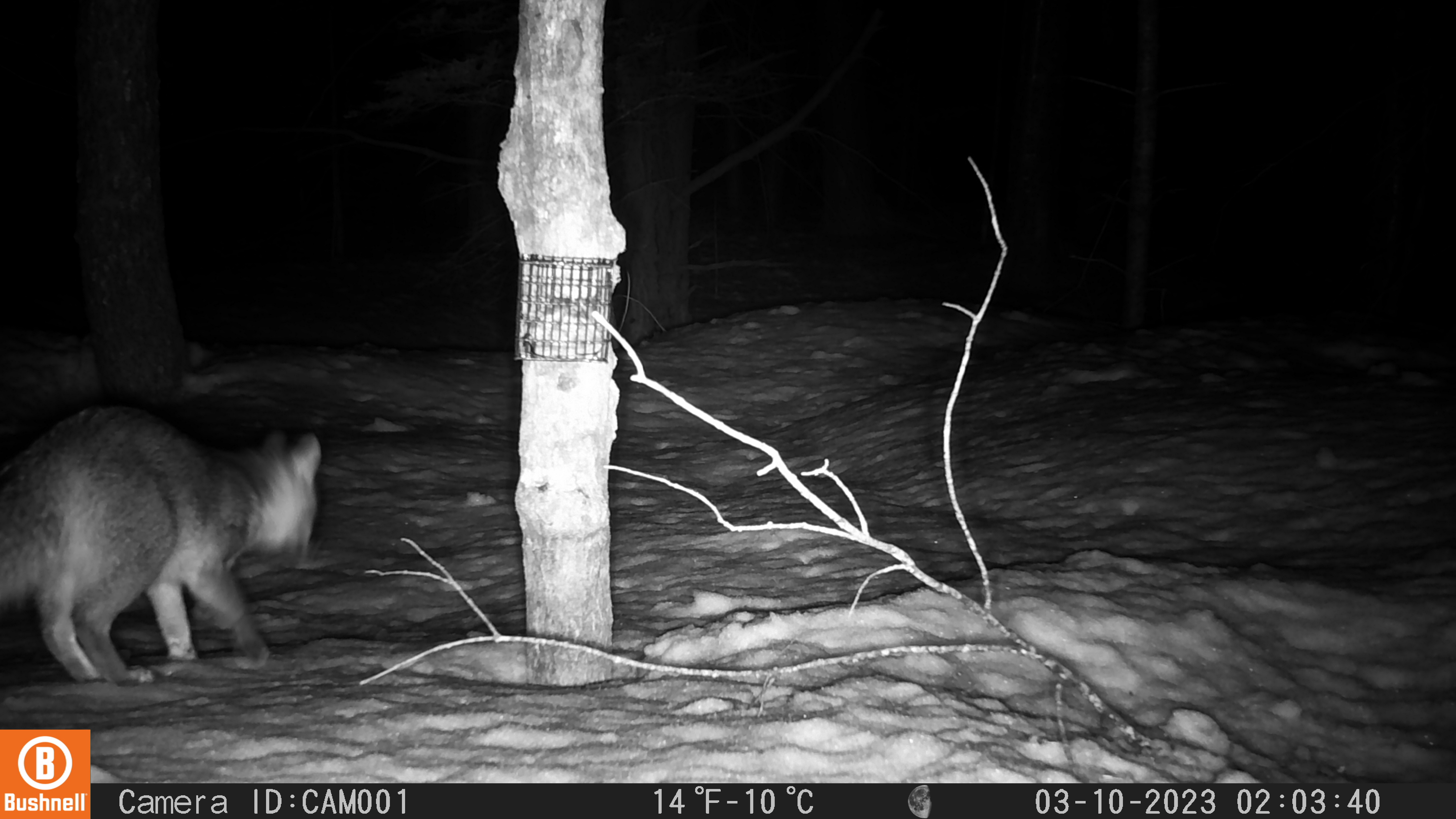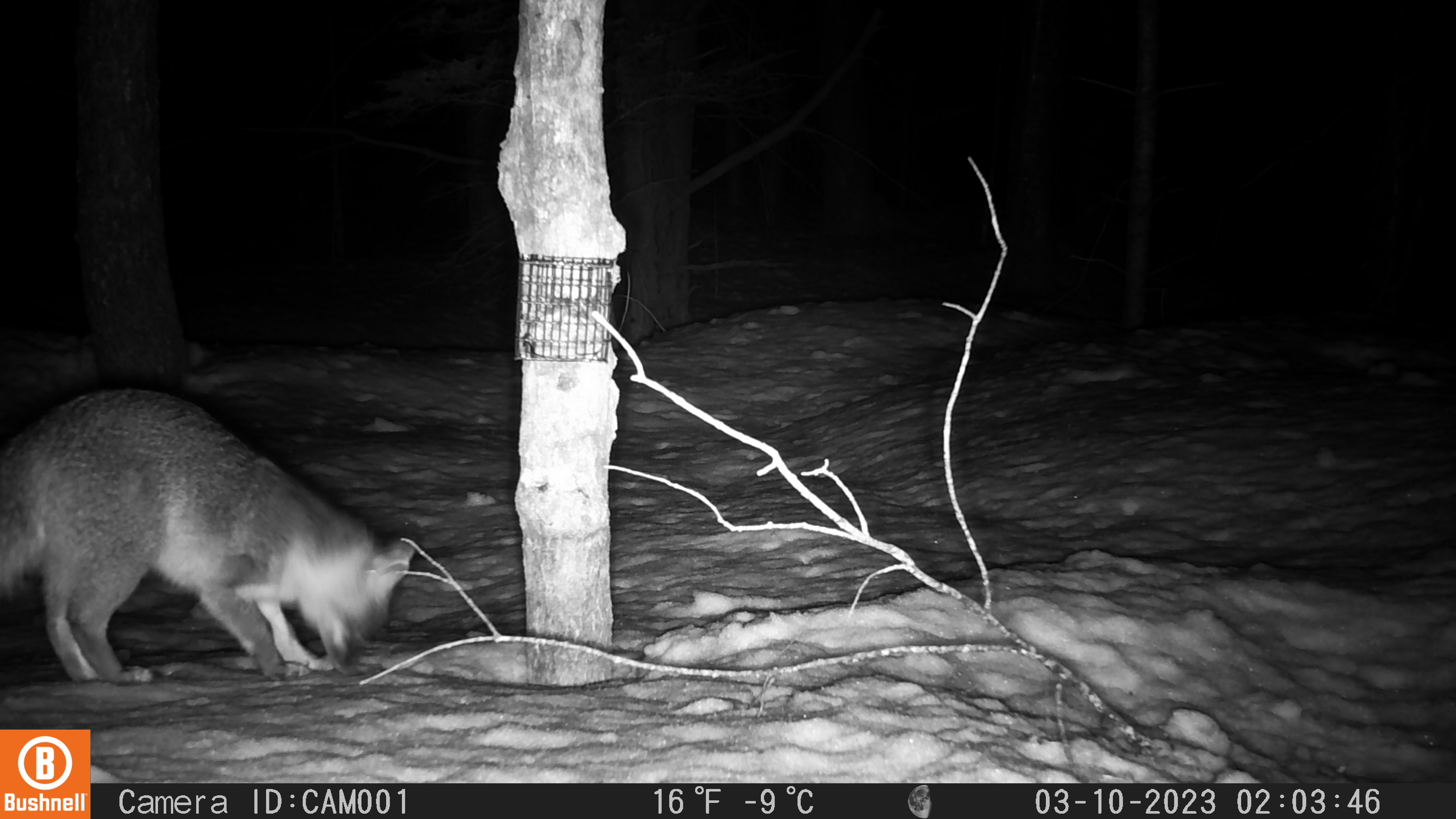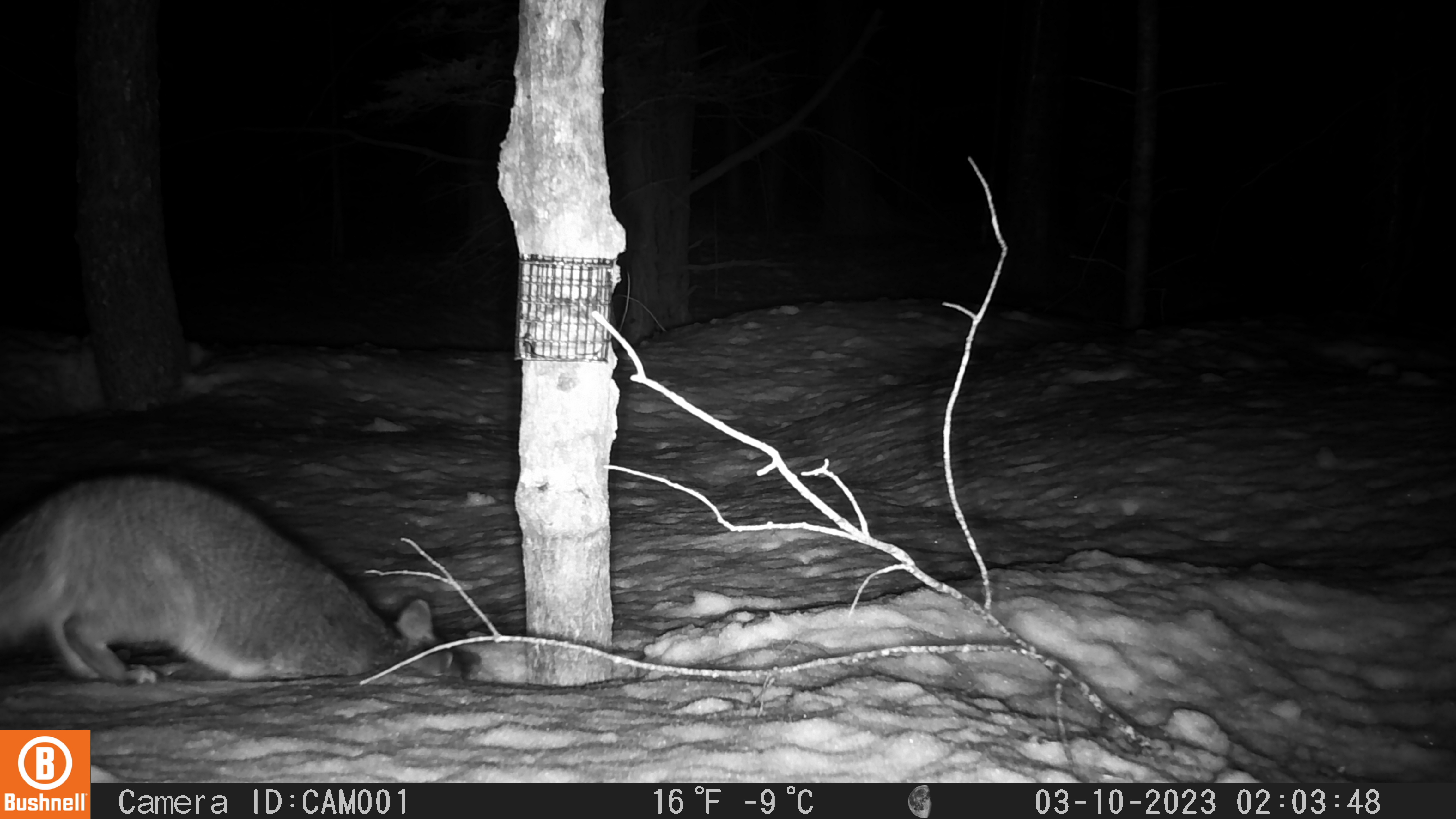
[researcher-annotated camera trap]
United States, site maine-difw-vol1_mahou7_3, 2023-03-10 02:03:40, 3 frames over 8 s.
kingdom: Animalia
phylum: Chordata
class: Mammalia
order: Carnivora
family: Canidae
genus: Urocyon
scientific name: Urocyon cinereoargenteus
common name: gray fox